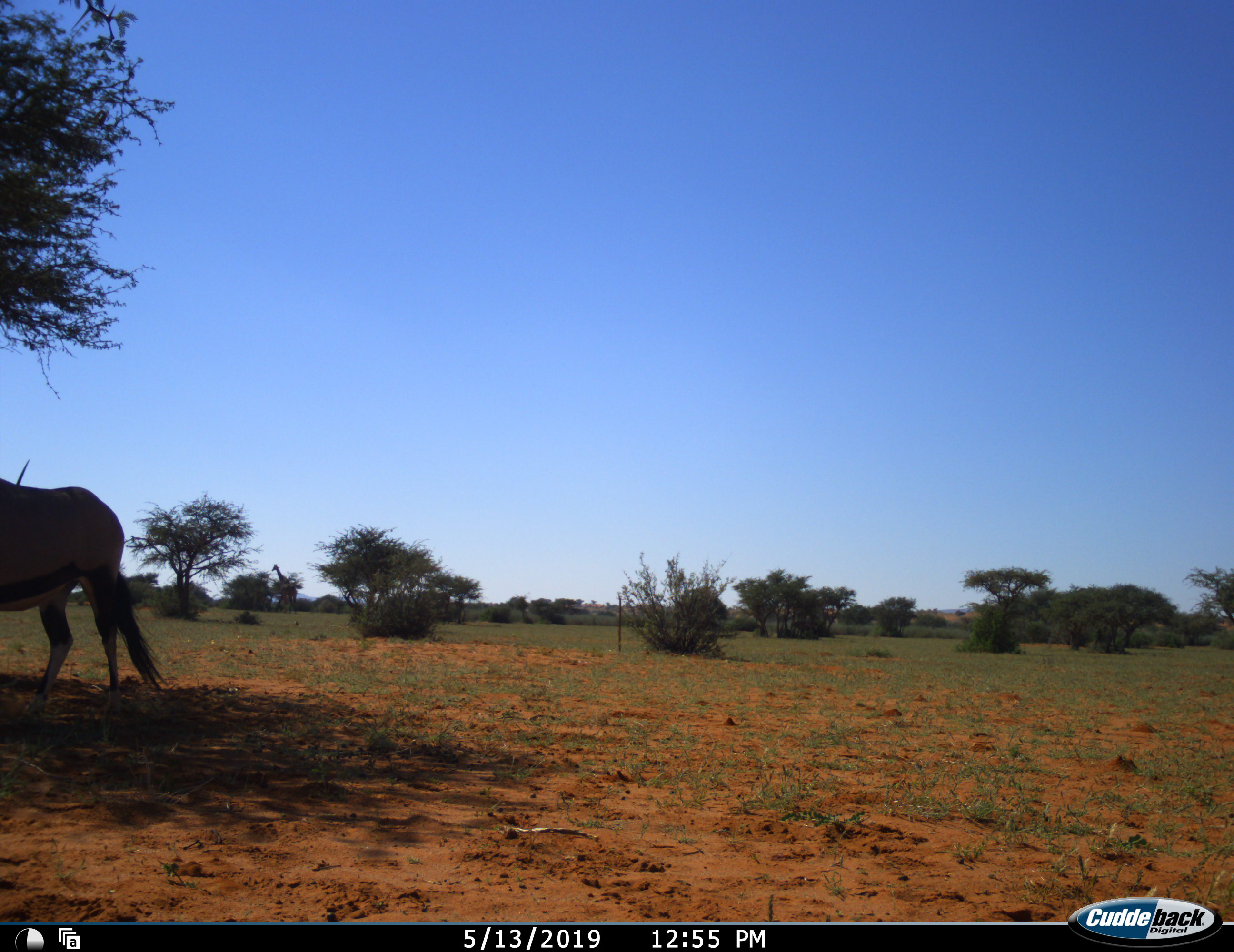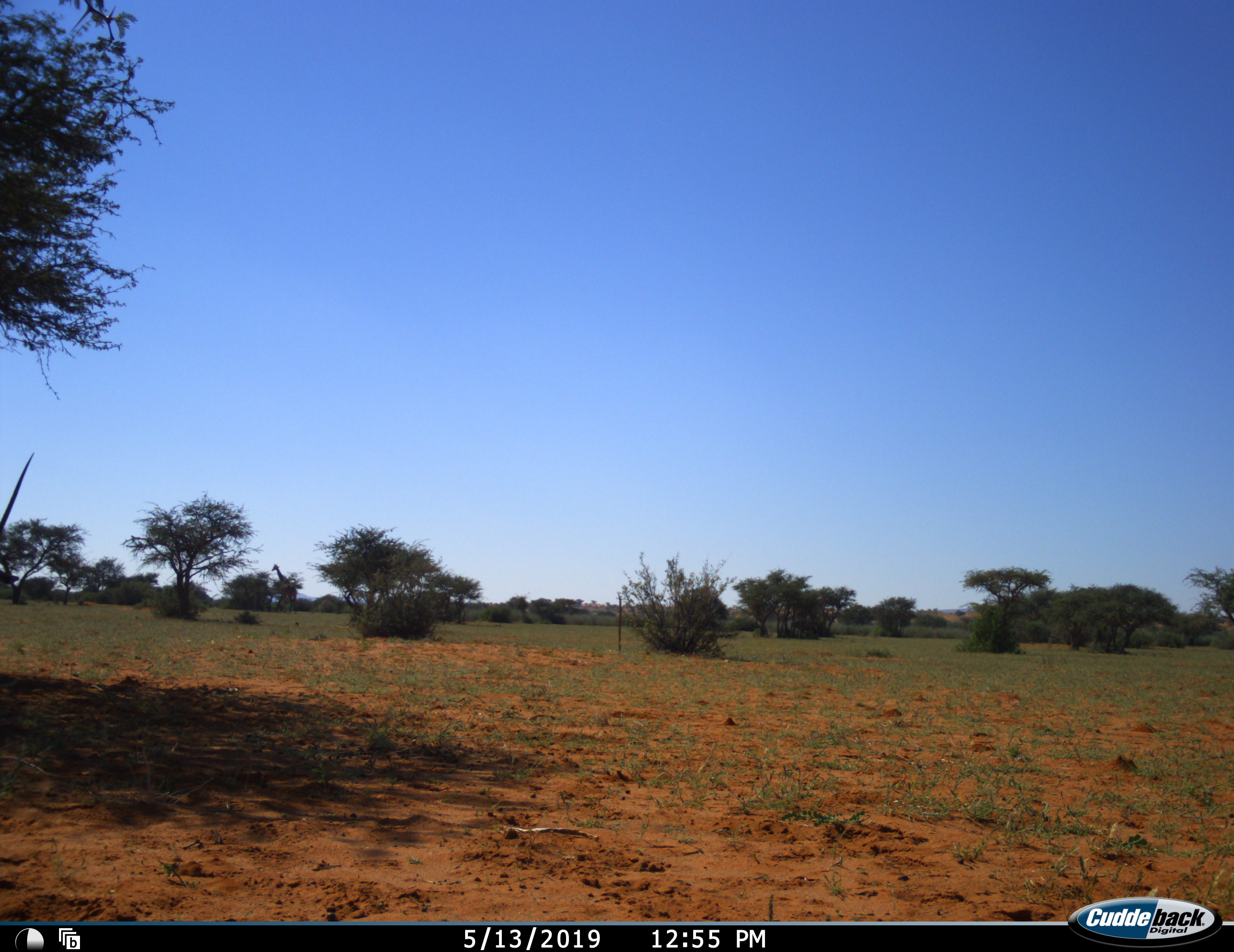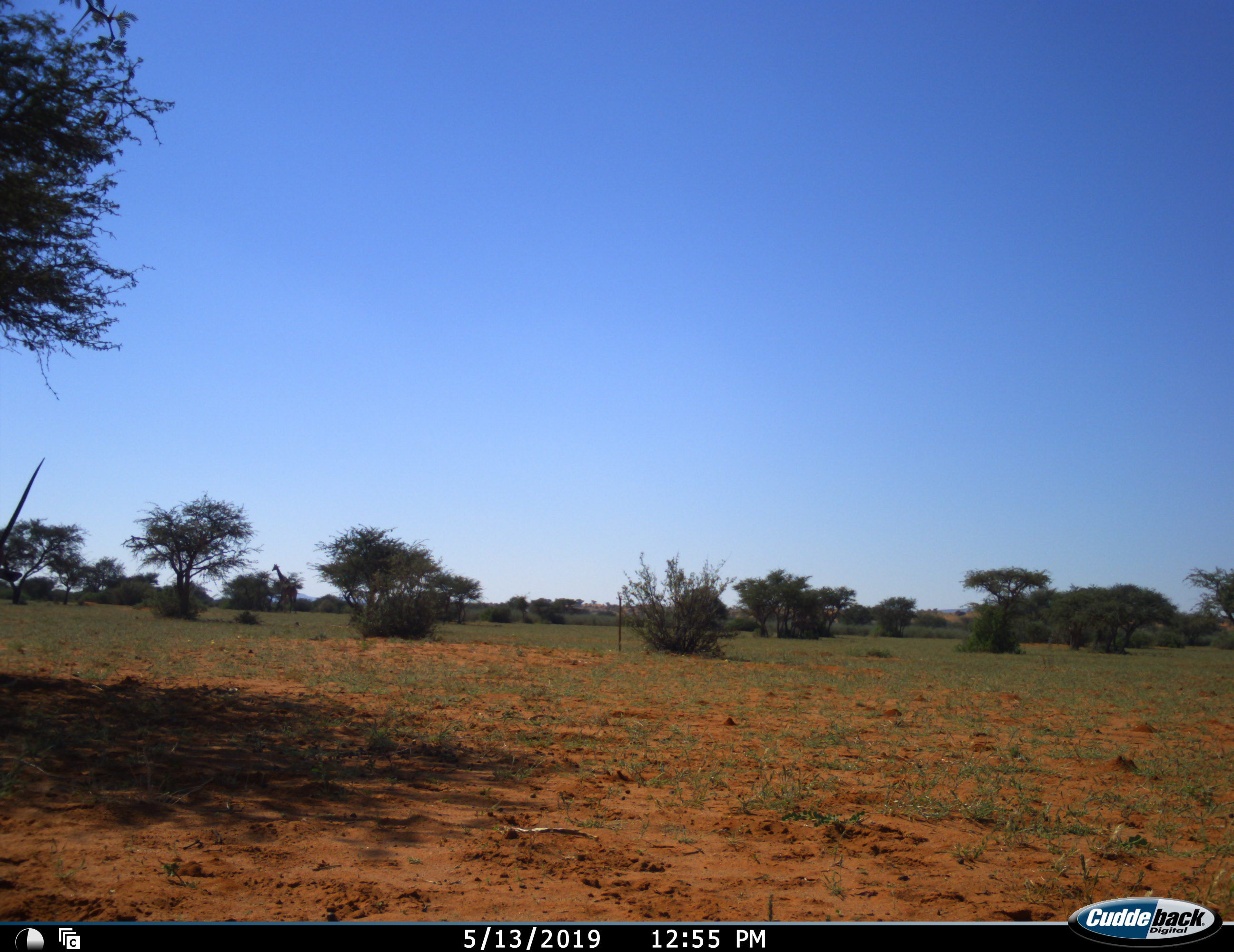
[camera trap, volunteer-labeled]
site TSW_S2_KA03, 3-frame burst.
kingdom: Animalia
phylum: Chordata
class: Mammalia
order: Artiodactyla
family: Bovidae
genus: Oryx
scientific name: Oryx gazella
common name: gemsbok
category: oryx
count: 2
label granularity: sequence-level